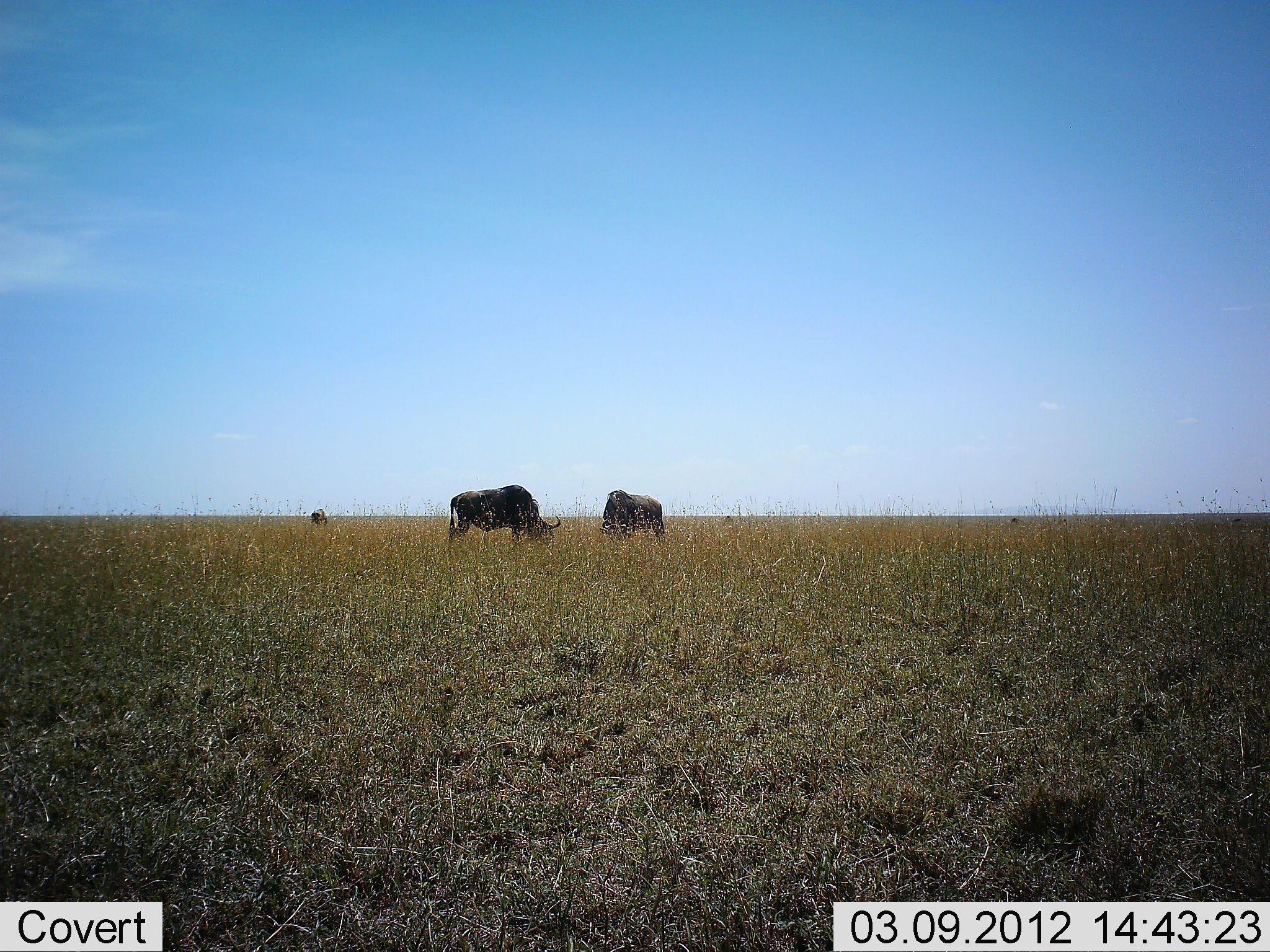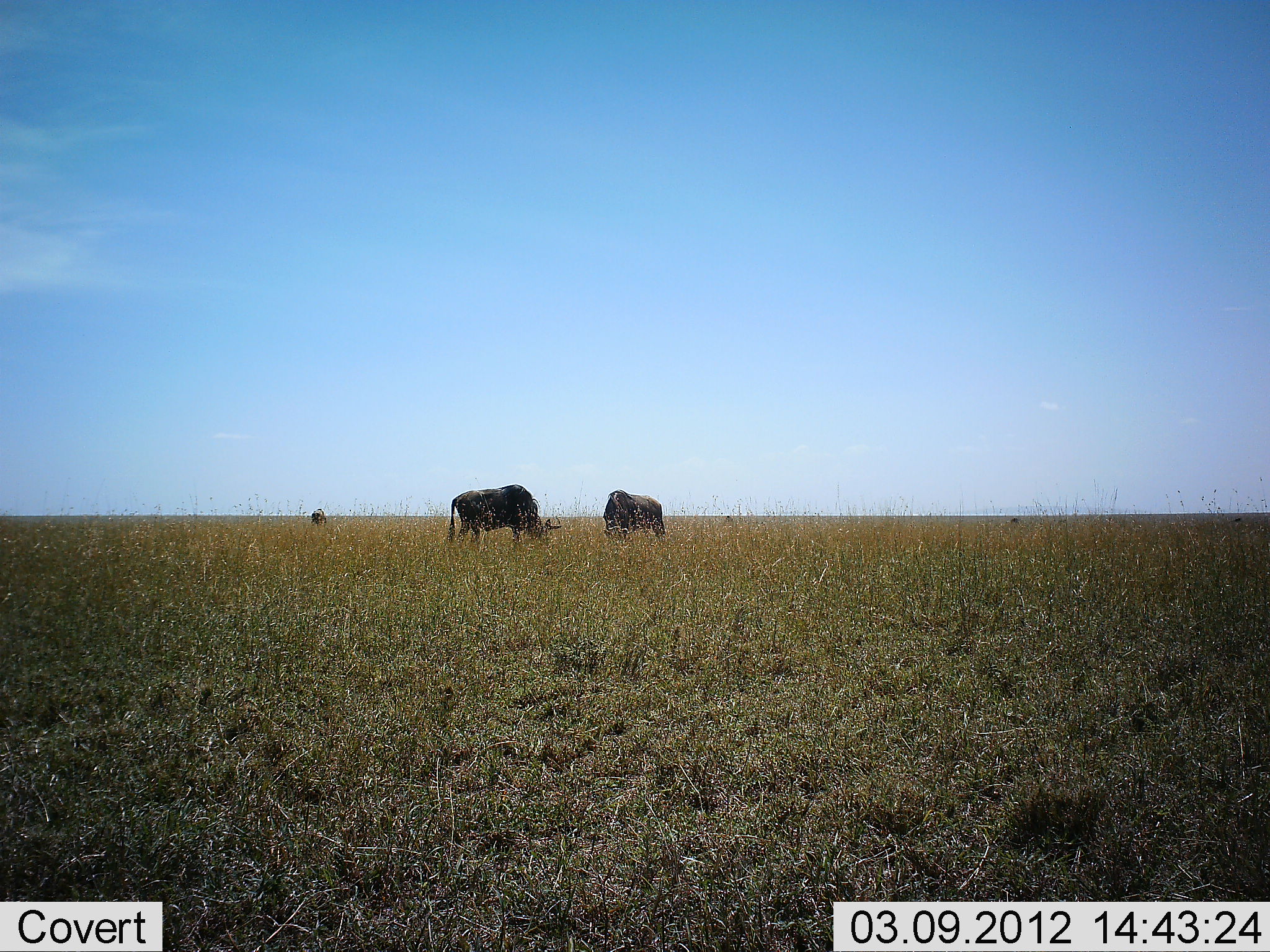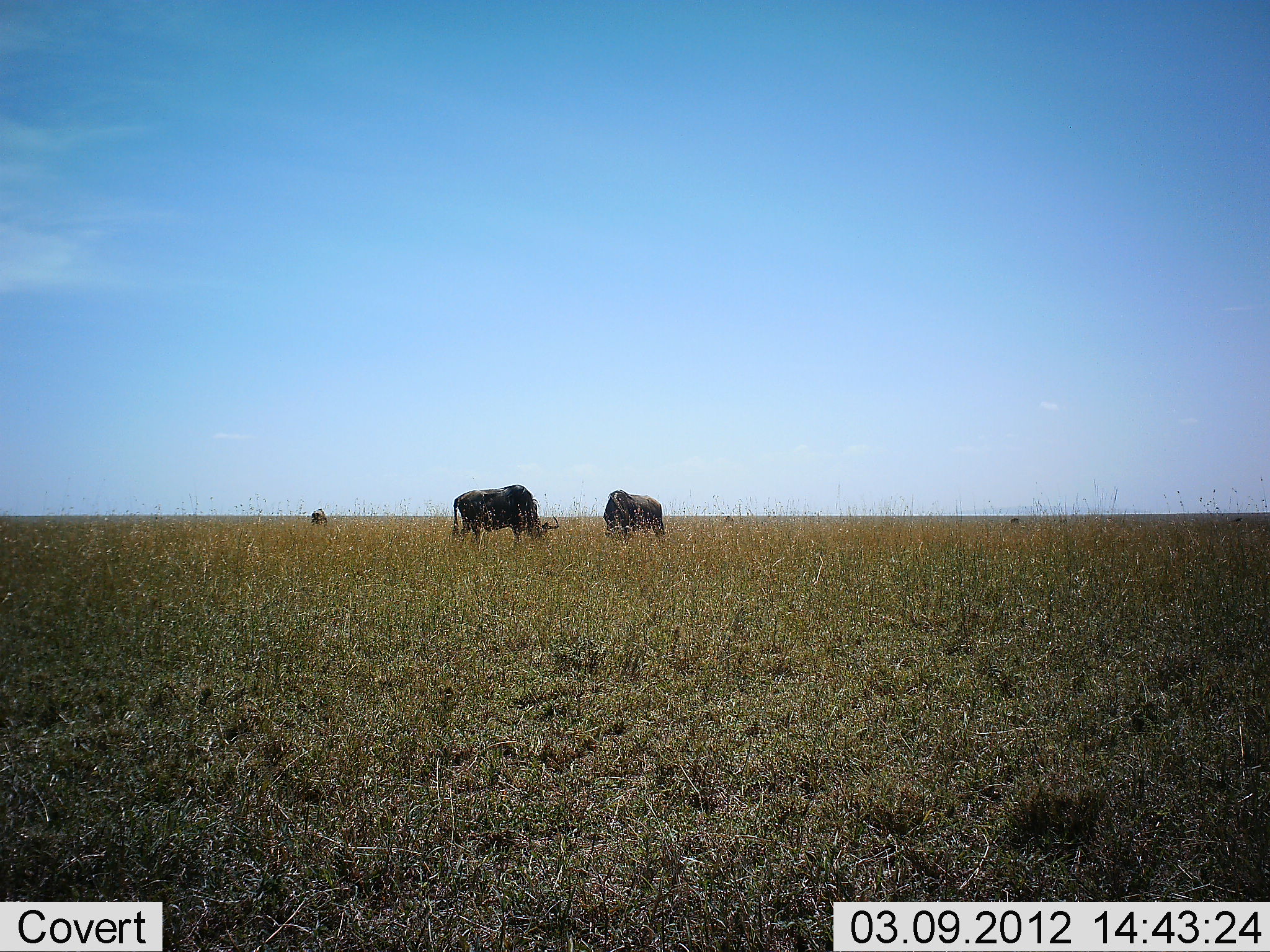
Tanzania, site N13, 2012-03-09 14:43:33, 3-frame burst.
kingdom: Animalia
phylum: Chordata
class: Mammalia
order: Artiodactyla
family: Bovidae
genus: Connochaetes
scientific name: Connochaetes taurinus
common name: blue wildebeest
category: wildebeest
Wildebeest (blue wildebeest) (Connochaetes taurinus), count 3. Behavior (volunteer vote fractions): standing 24%, resting 5%, moving 5%, interacting 0%. Young present (vote fraction): 0%. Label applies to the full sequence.